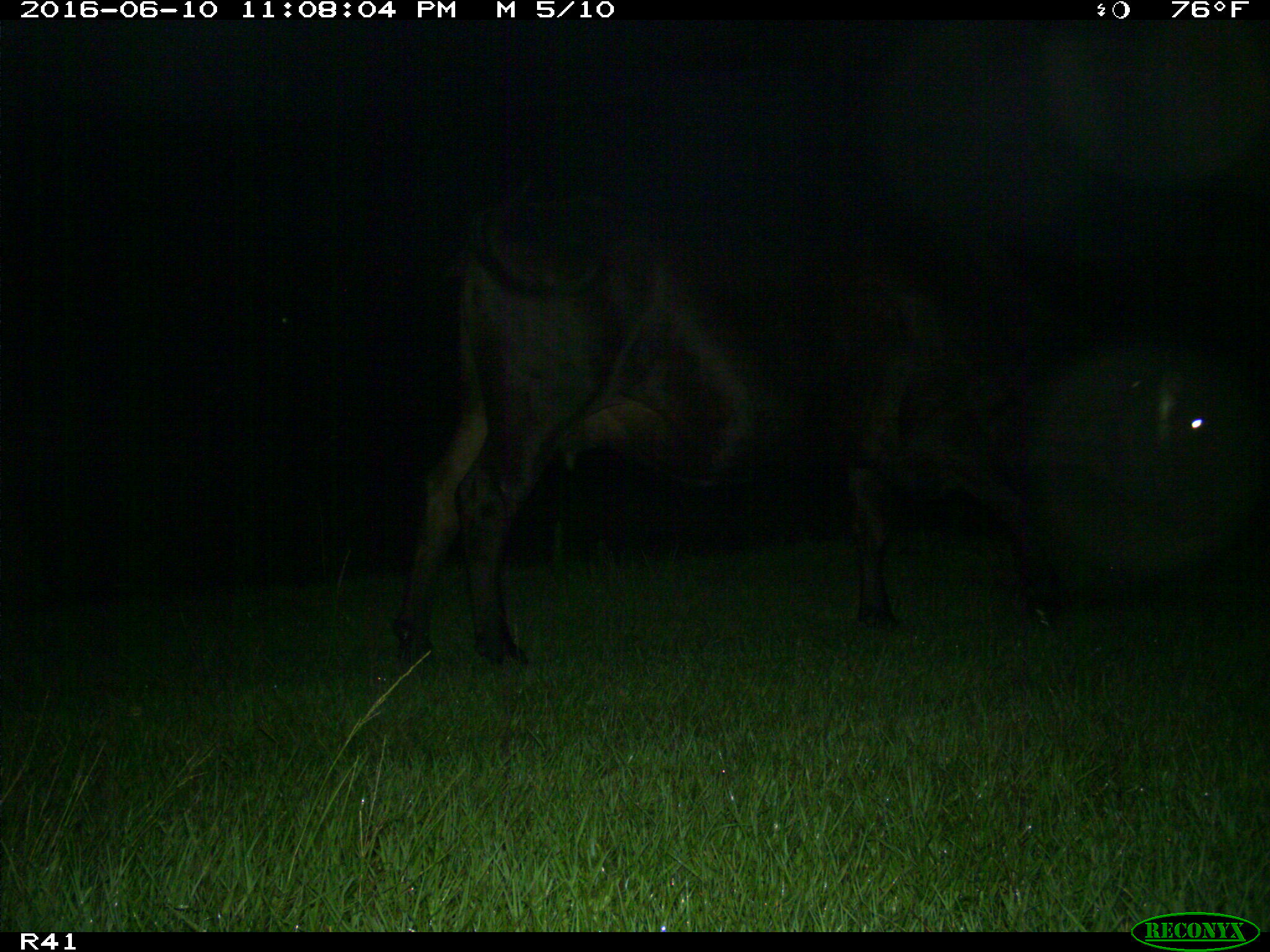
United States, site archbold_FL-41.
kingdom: Animalia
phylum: Chordata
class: Mammalia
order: Artiodactyla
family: Bovidae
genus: Bos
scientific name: Bos taurus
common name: domestic cow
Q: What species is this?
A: Bos taurus (domestic cow).